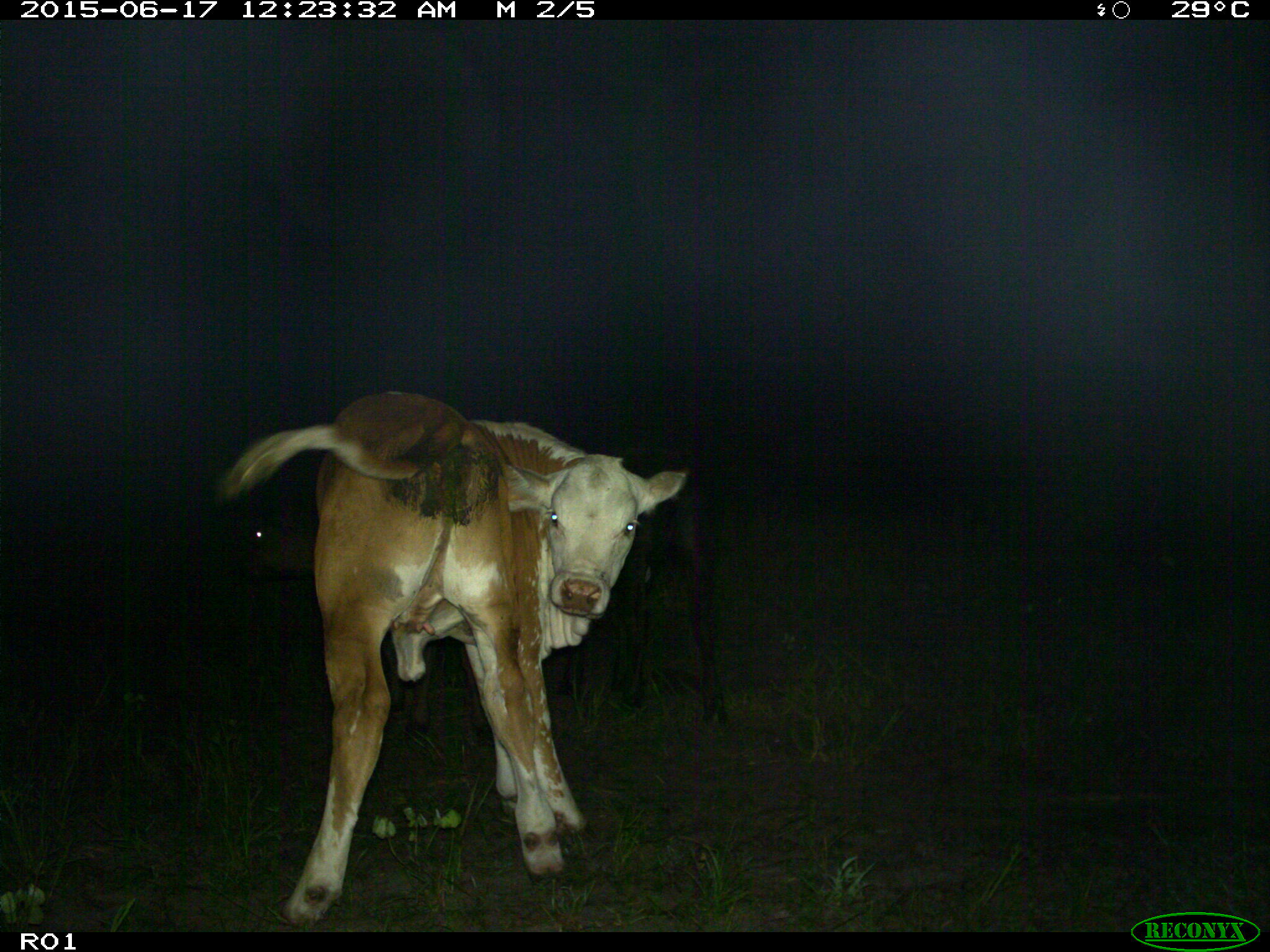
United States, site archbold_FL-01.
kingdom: Animalia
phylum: Chordata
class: Mammalia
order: Artiodactyla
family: Bovidae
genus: Bos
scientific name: Bos taurus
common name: domestic cow